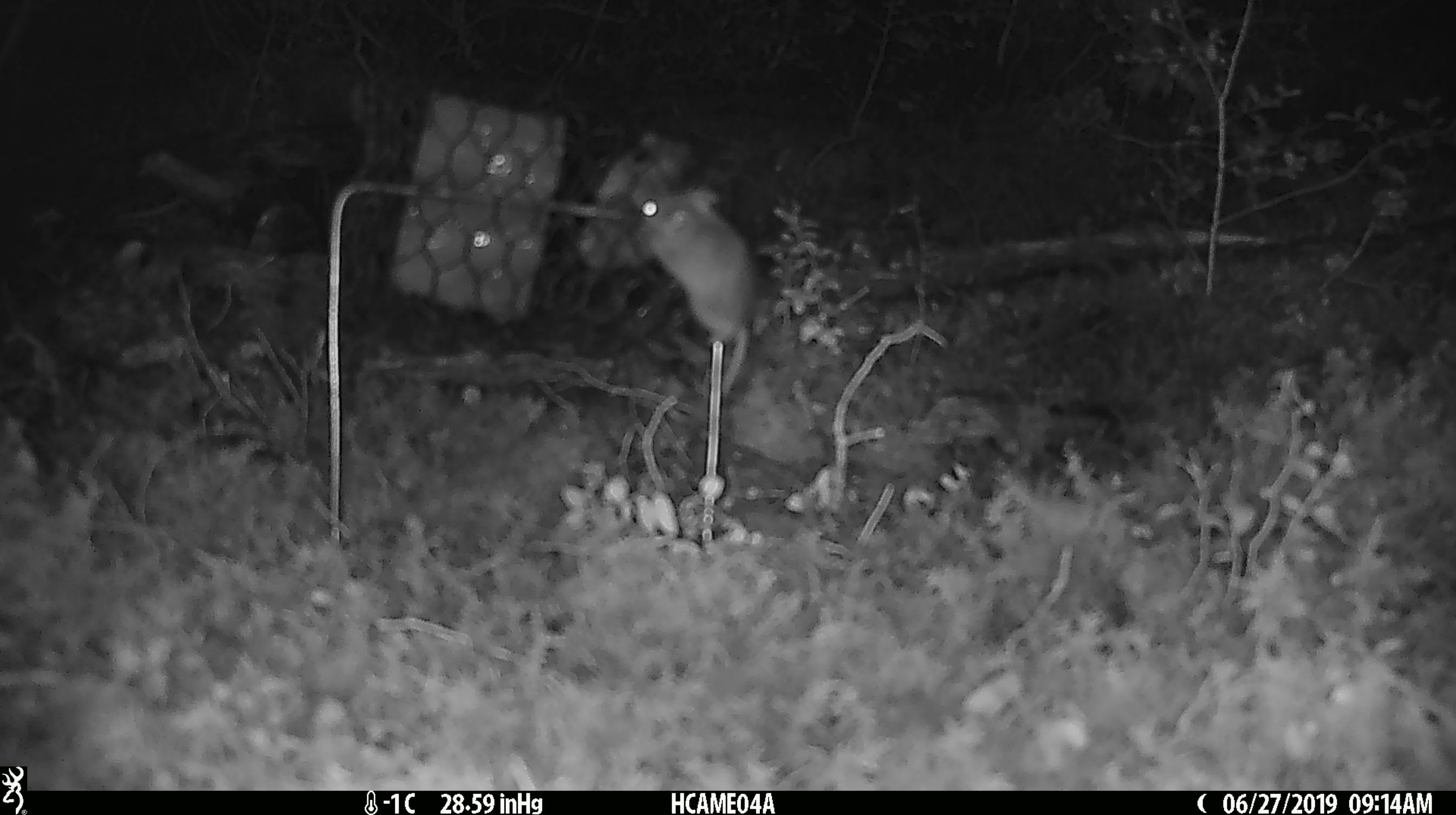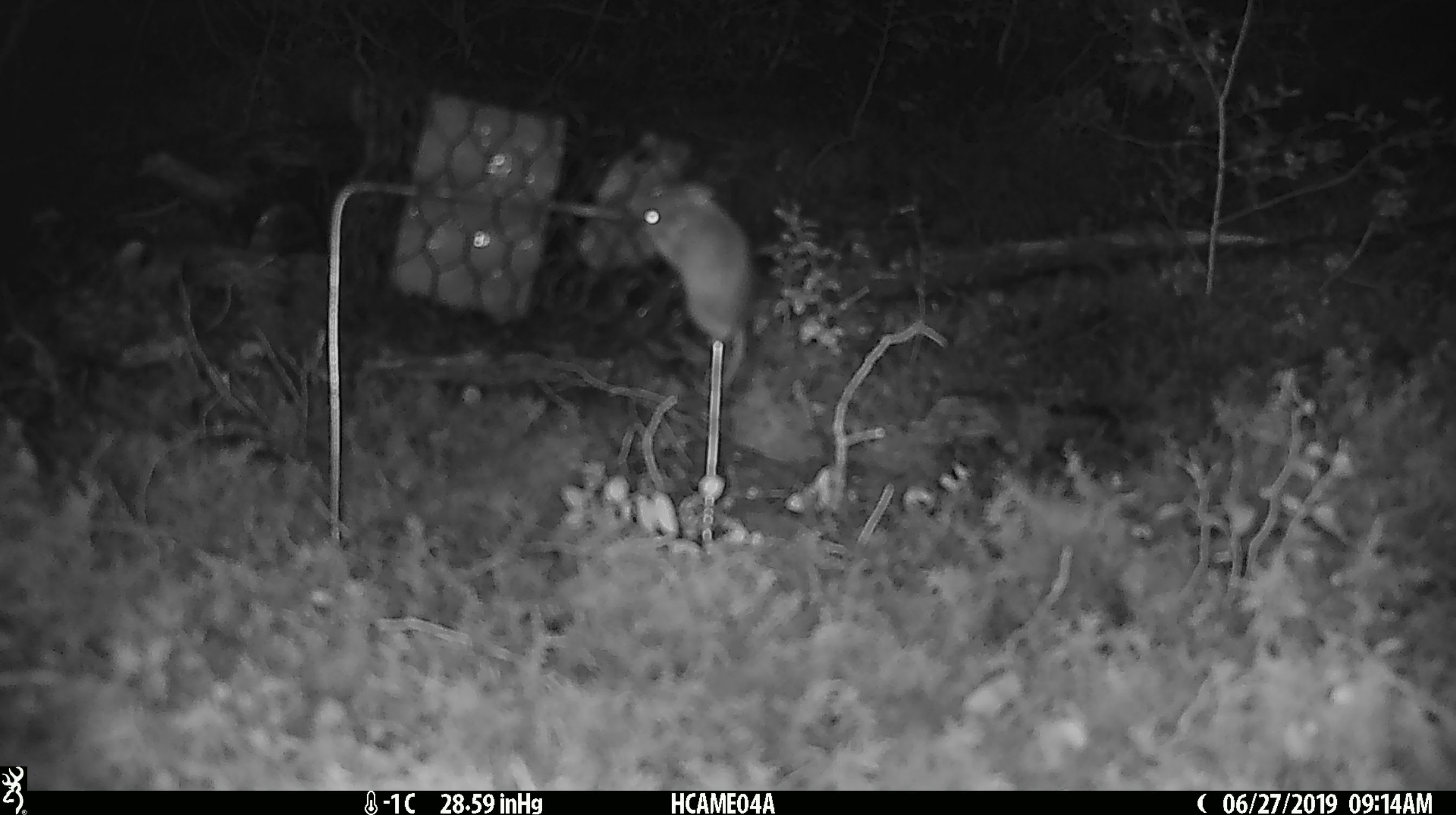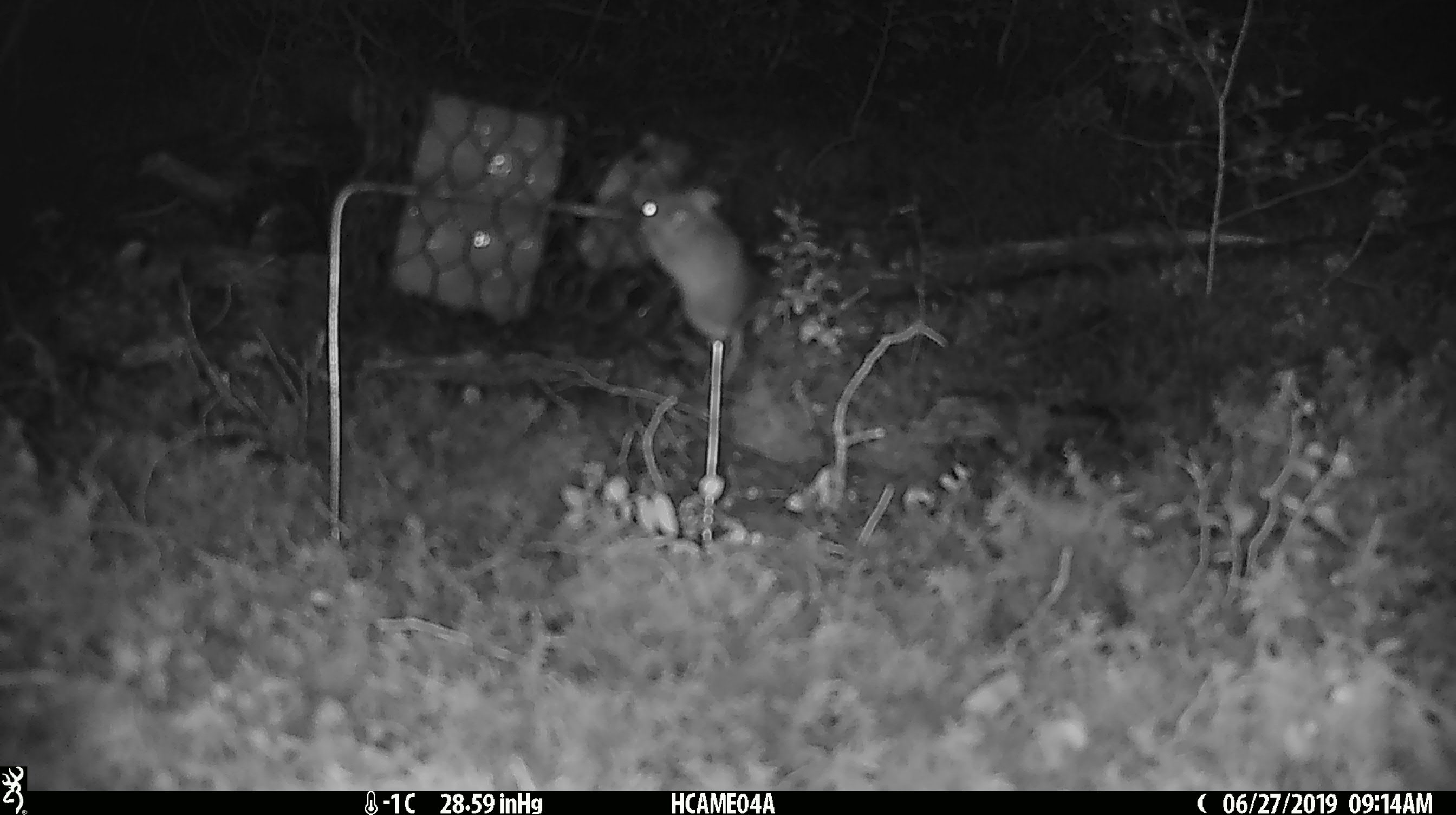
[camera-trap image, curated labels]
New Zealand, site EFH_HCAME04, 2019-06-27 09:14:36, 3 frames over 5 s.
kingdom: Animalia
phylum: Chordata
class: Mammalia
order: Rodentia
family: Muridae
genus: Mus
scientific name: Mus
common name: mouse